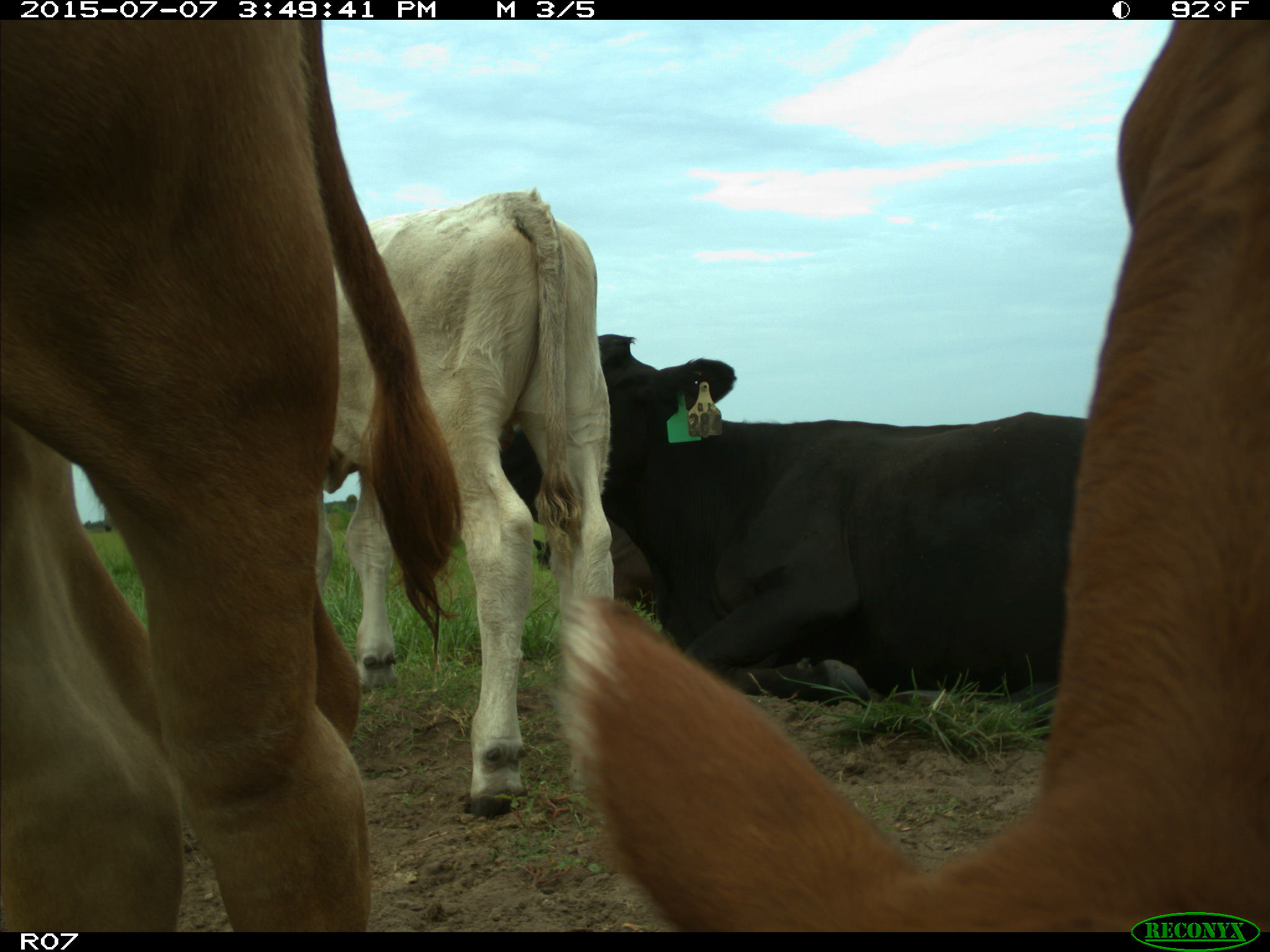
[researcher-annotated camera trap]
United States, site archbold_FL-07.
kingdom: Animalia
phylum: Chordata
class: Mammalia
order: Artiodactyla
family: Bovidae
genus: Bos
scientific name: Bos taurus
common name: domestic cow